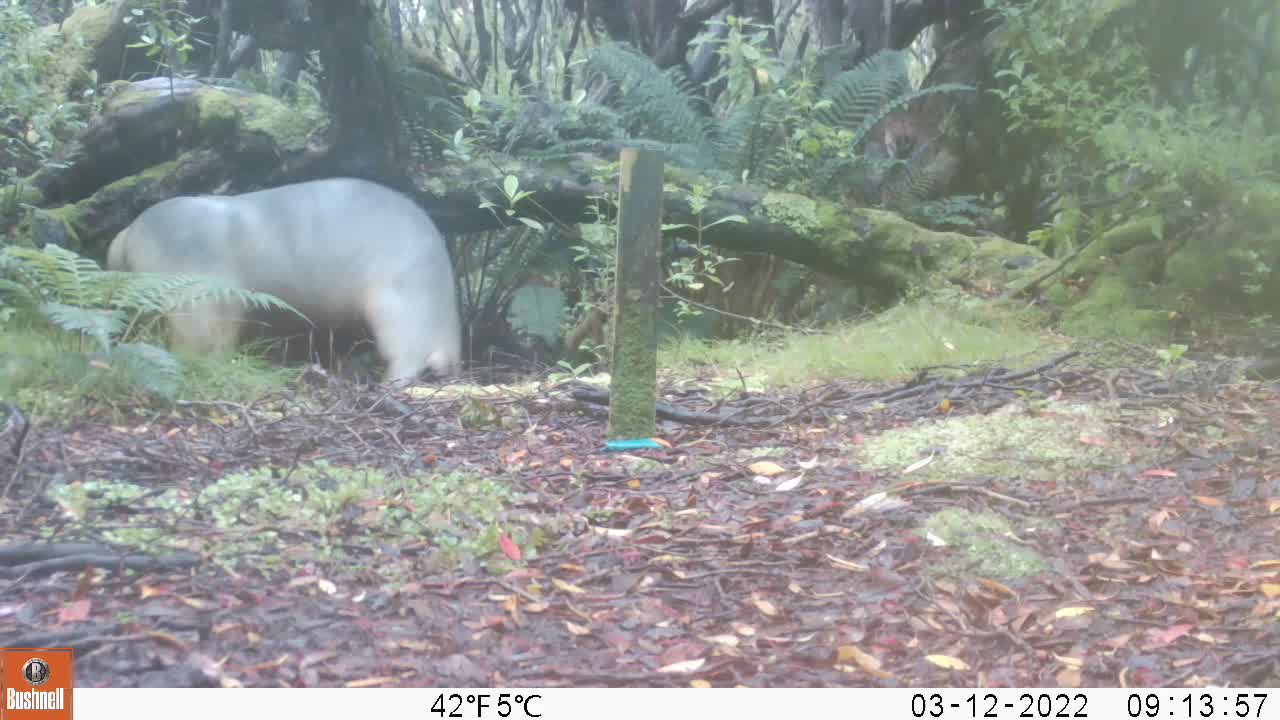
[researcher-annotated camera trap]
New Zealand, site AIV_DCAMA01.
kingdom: Animalia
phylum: Chordata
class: Mammalia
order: Carnivora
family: Otariidae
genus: Phocarctos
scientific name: Phocarctos hookeri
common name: new zealand sea lion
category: sealion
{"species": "sealion (new zealand sea lion) (Phocarctos hookeri)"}